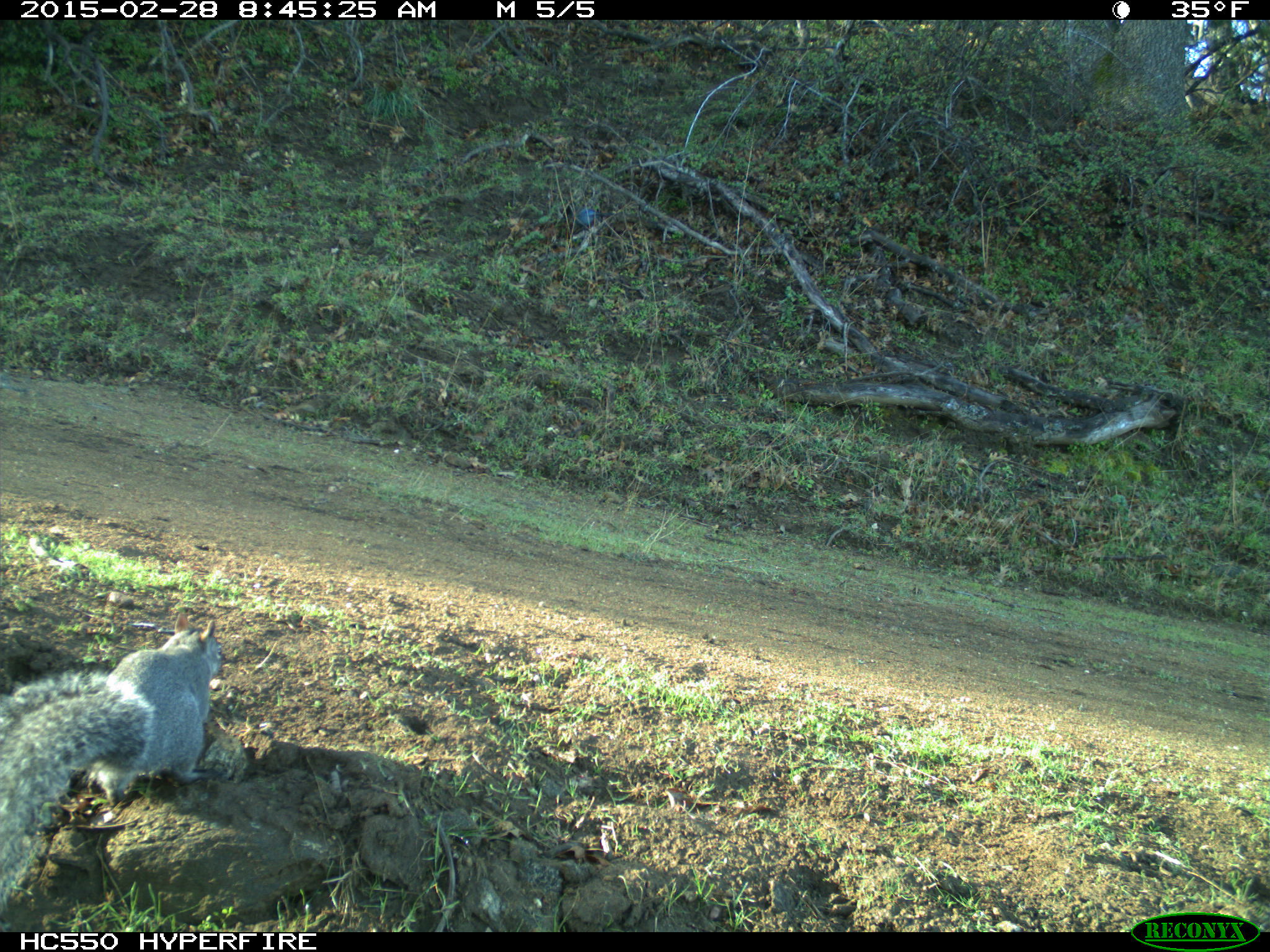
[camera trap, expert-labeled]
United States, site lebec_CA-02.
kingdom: Animalia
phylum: Chordata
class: Mammalia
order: Rodentia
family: Sciuridae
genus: Sciurus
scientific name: Sciurus carolinensis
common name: eastern gray squirrel